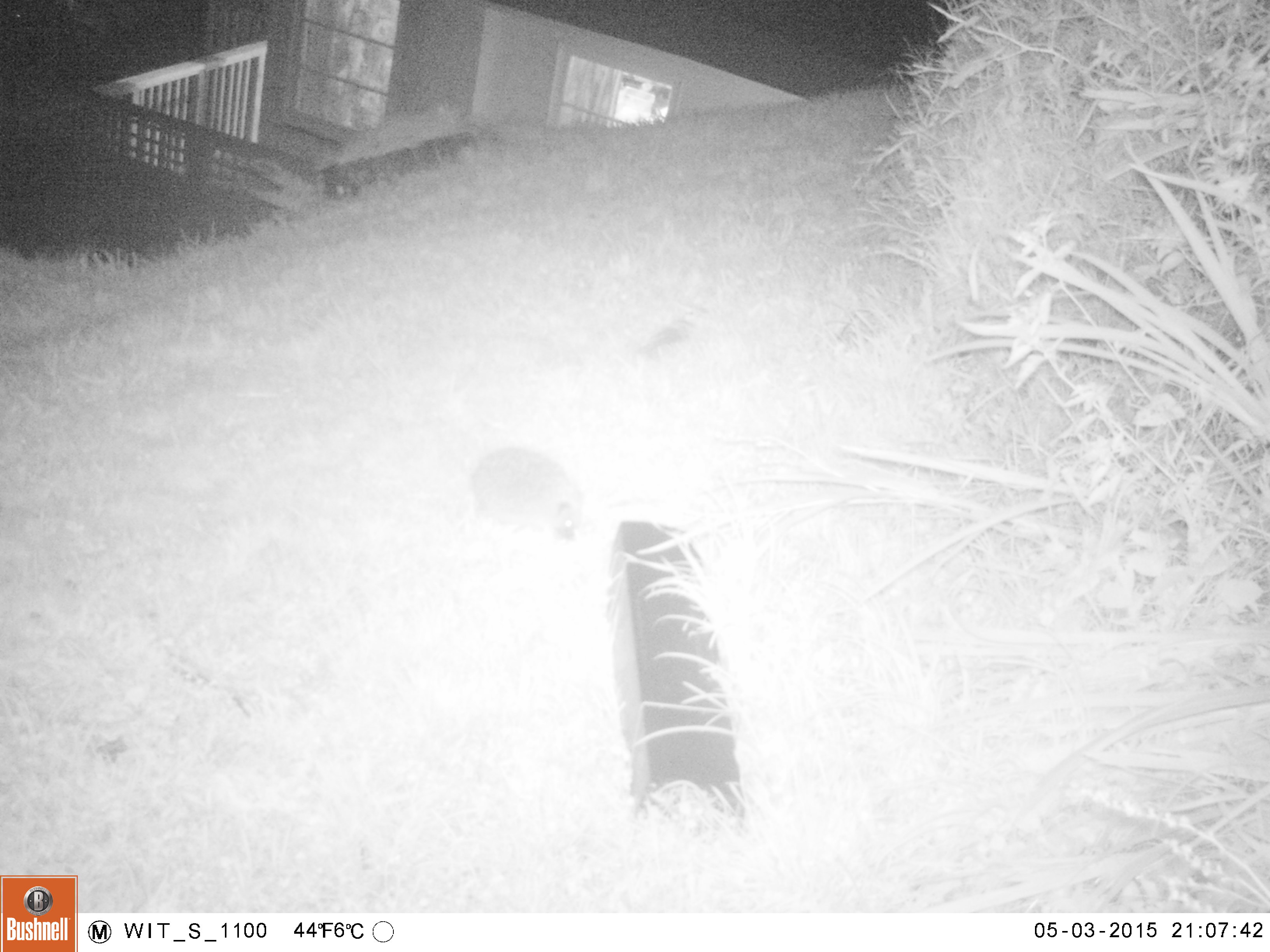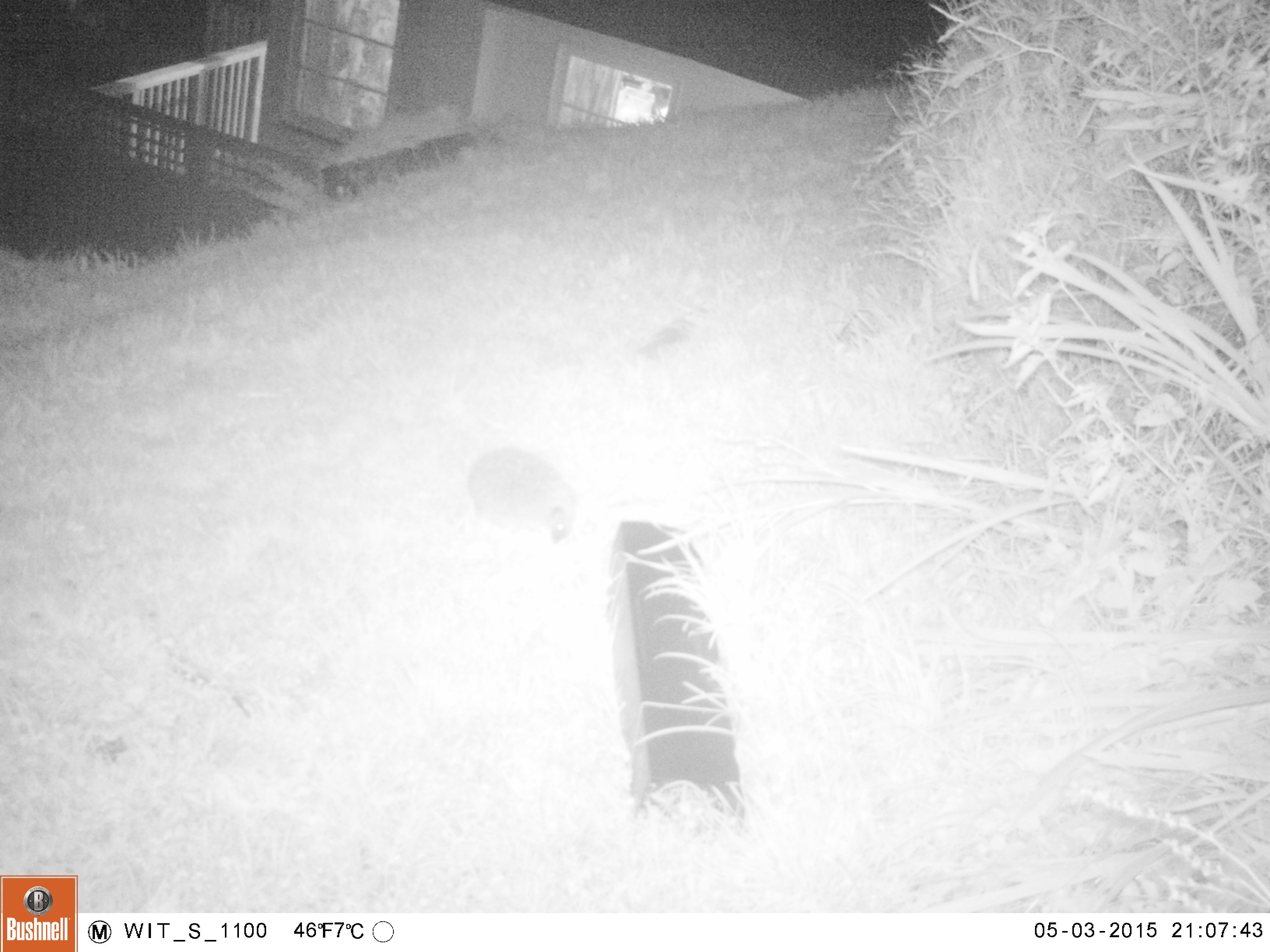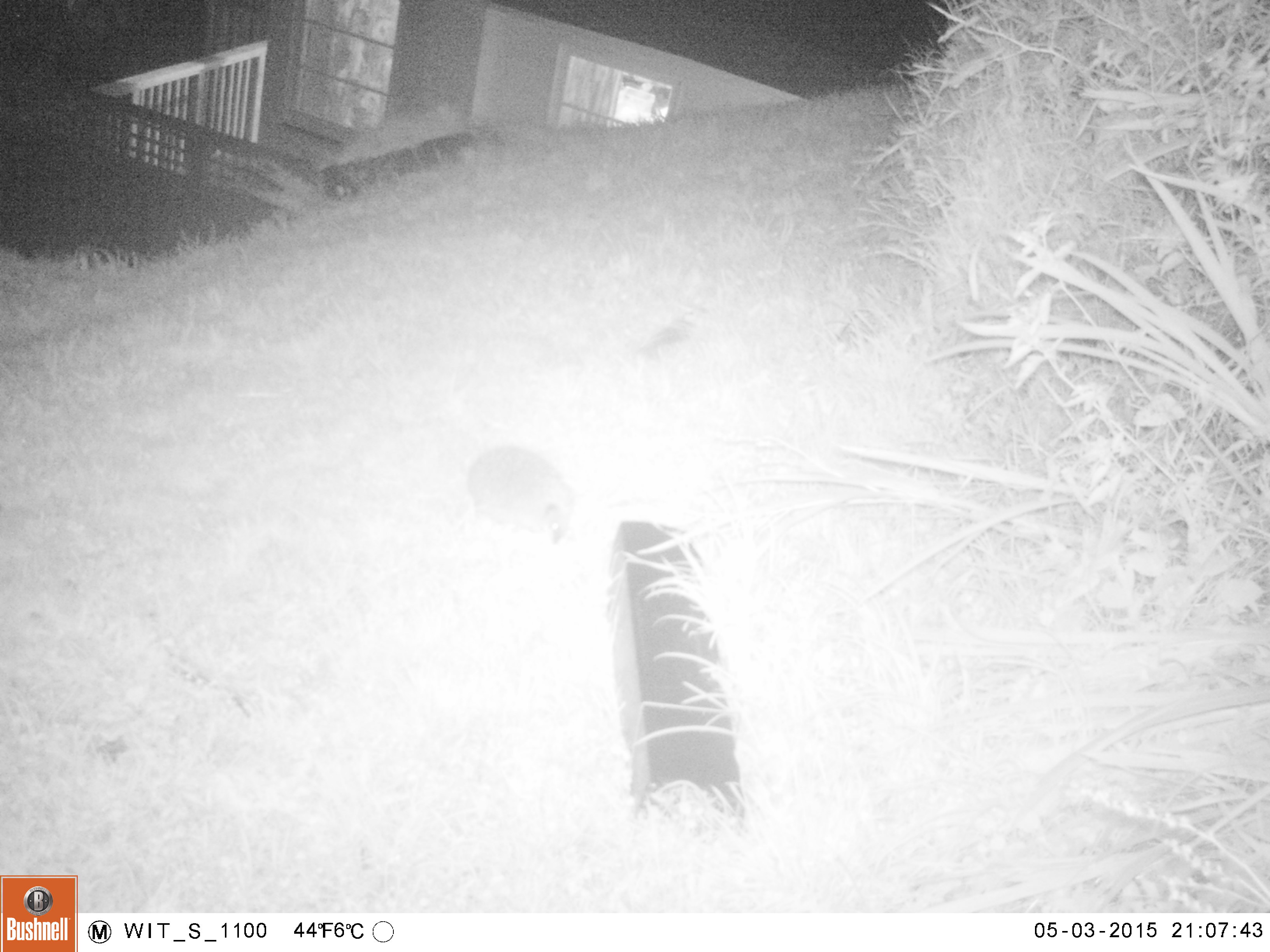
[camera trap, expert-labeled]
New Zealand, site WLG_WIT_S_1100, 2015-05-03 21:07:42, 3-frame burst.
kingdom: Animalia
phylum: Chordata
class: Mammalia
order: Eulipotyphla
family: Erinaceidae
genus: Erinaceus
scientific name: Erinaceus europaeus europaeus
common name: european hedgehog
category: hedgehog